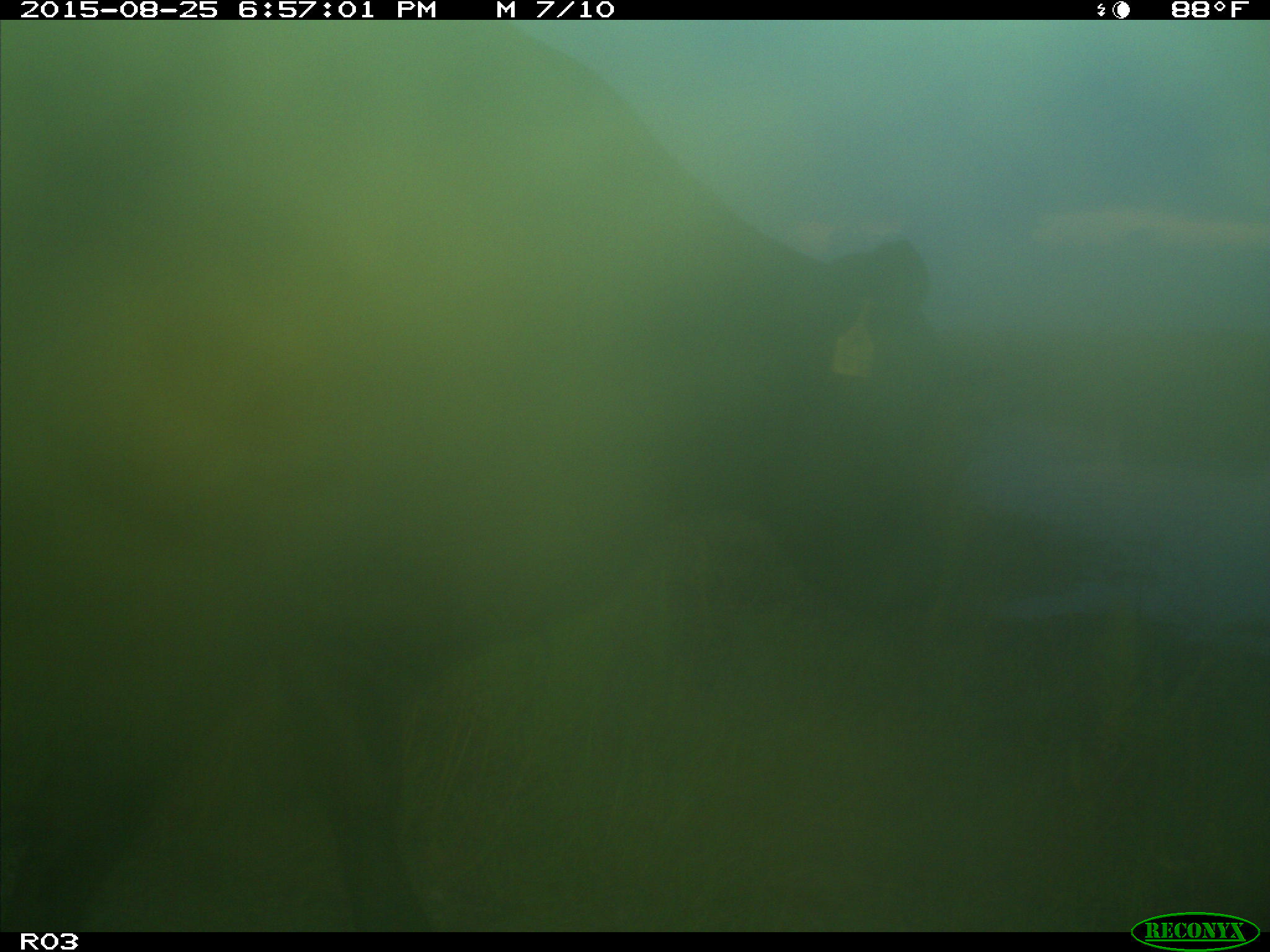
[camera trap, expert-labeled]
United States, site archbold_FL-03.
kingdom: Animalia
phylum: Chordata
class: Mammalia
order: Artiodactyla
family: Bovidae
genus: Bos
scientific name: Bos taurus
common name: domestic cow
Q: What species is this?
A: Bos taurus (domestic cow).